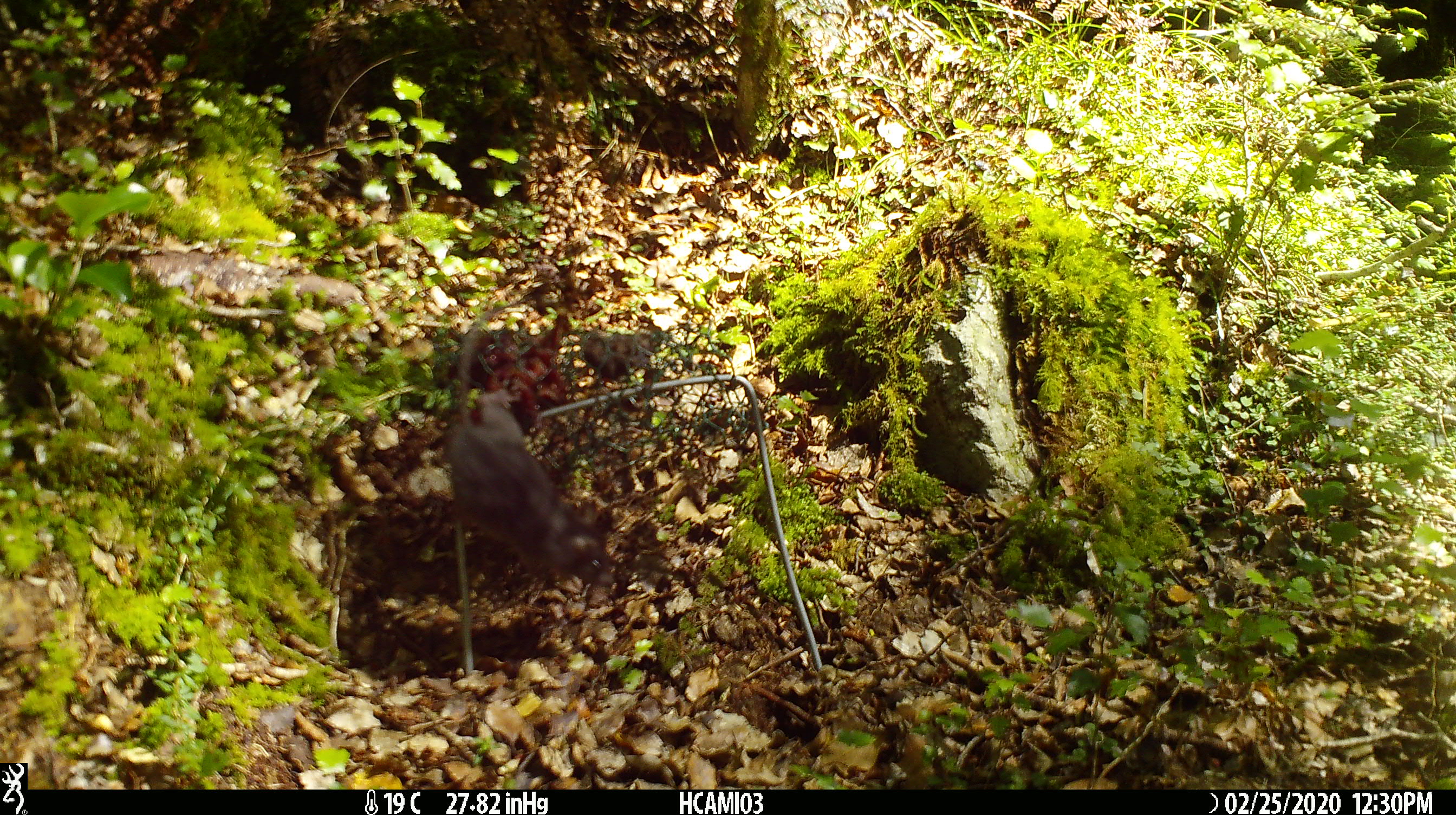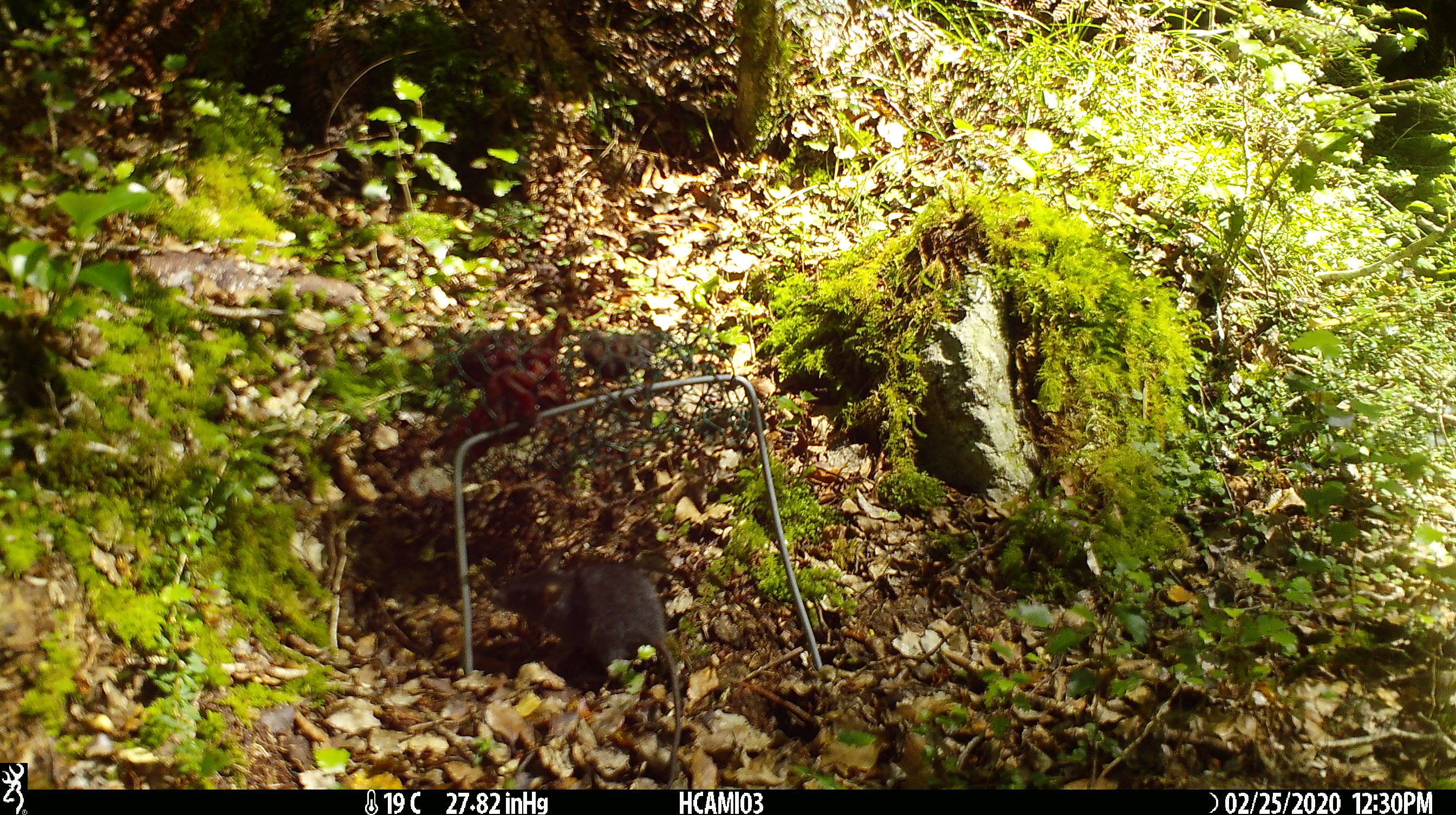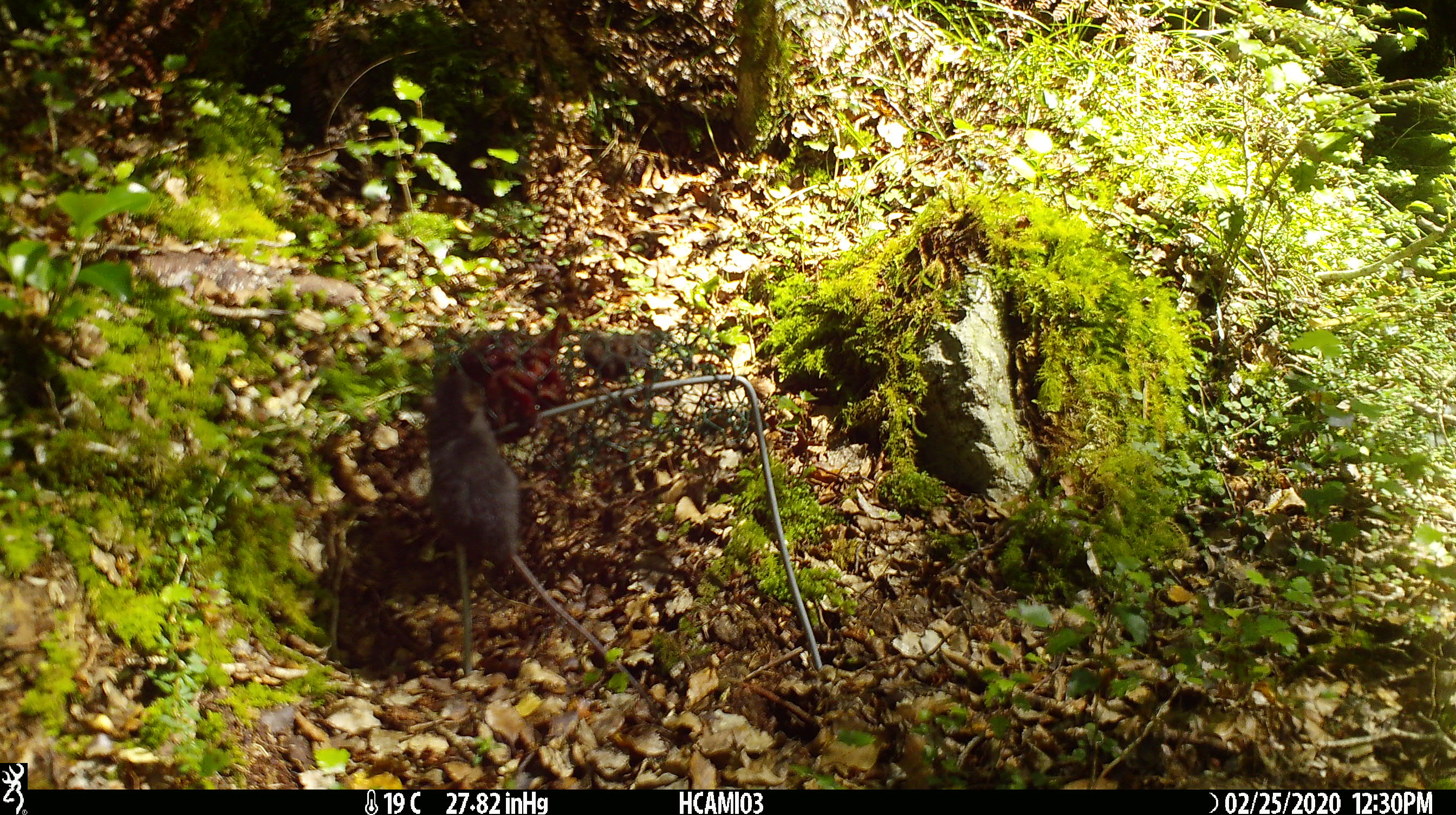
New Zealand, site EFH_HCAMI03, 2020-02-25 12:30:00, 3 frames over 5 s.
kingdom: Animalia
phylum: Chordata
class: Mammalia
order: Rodentia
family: Muridae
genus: Mus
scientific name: Mus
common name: mouse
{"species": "mouse (Mus)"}